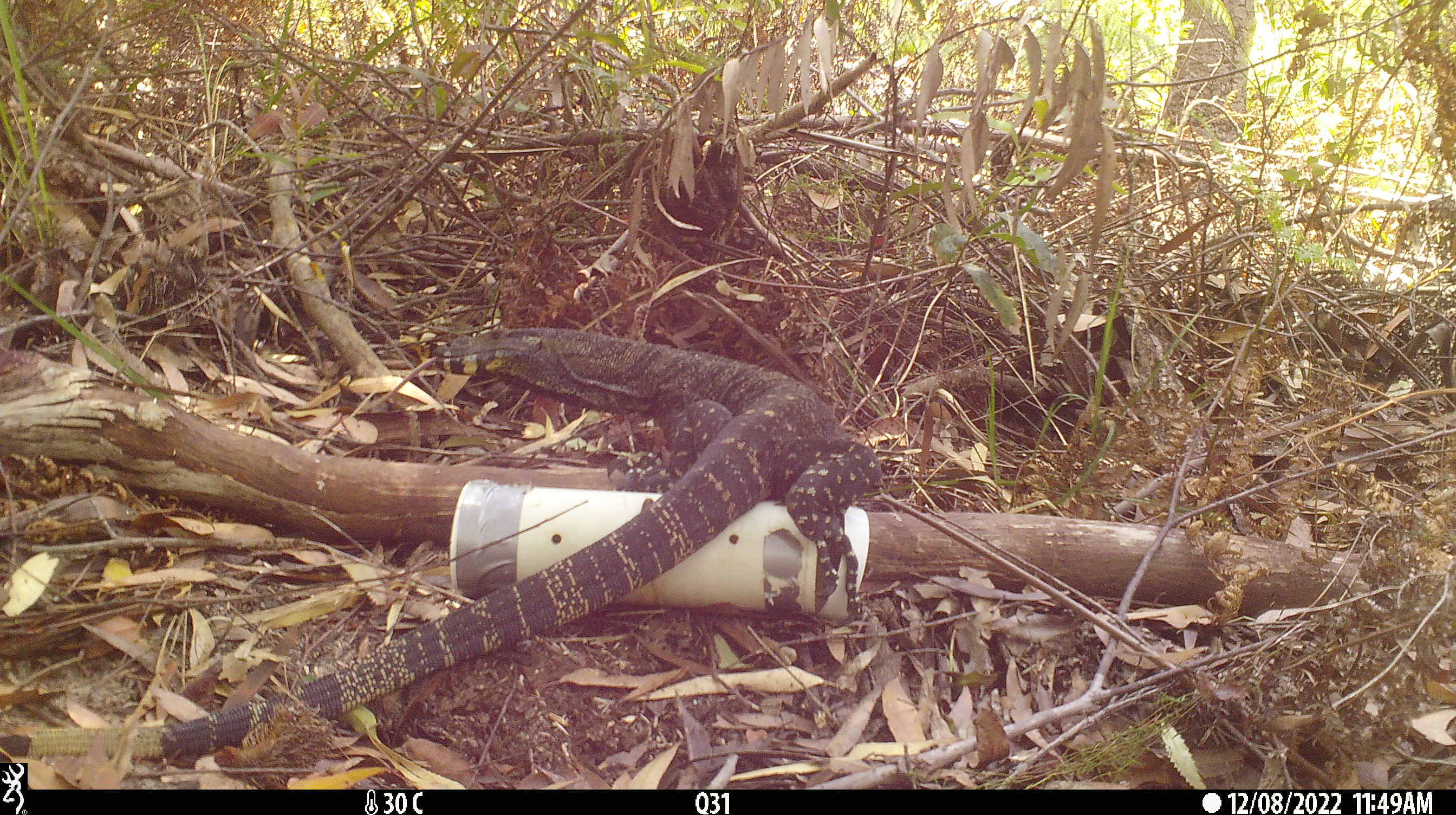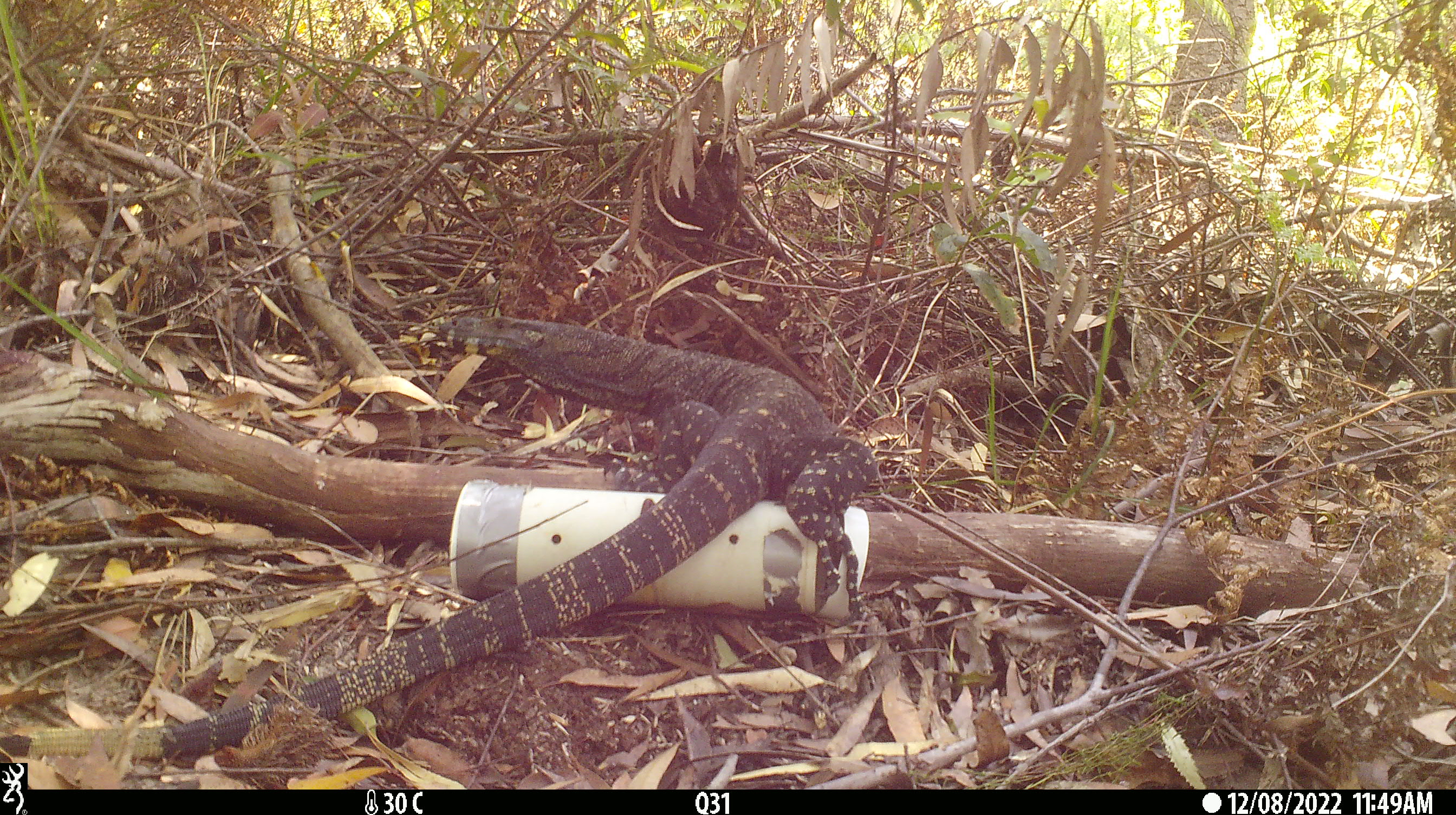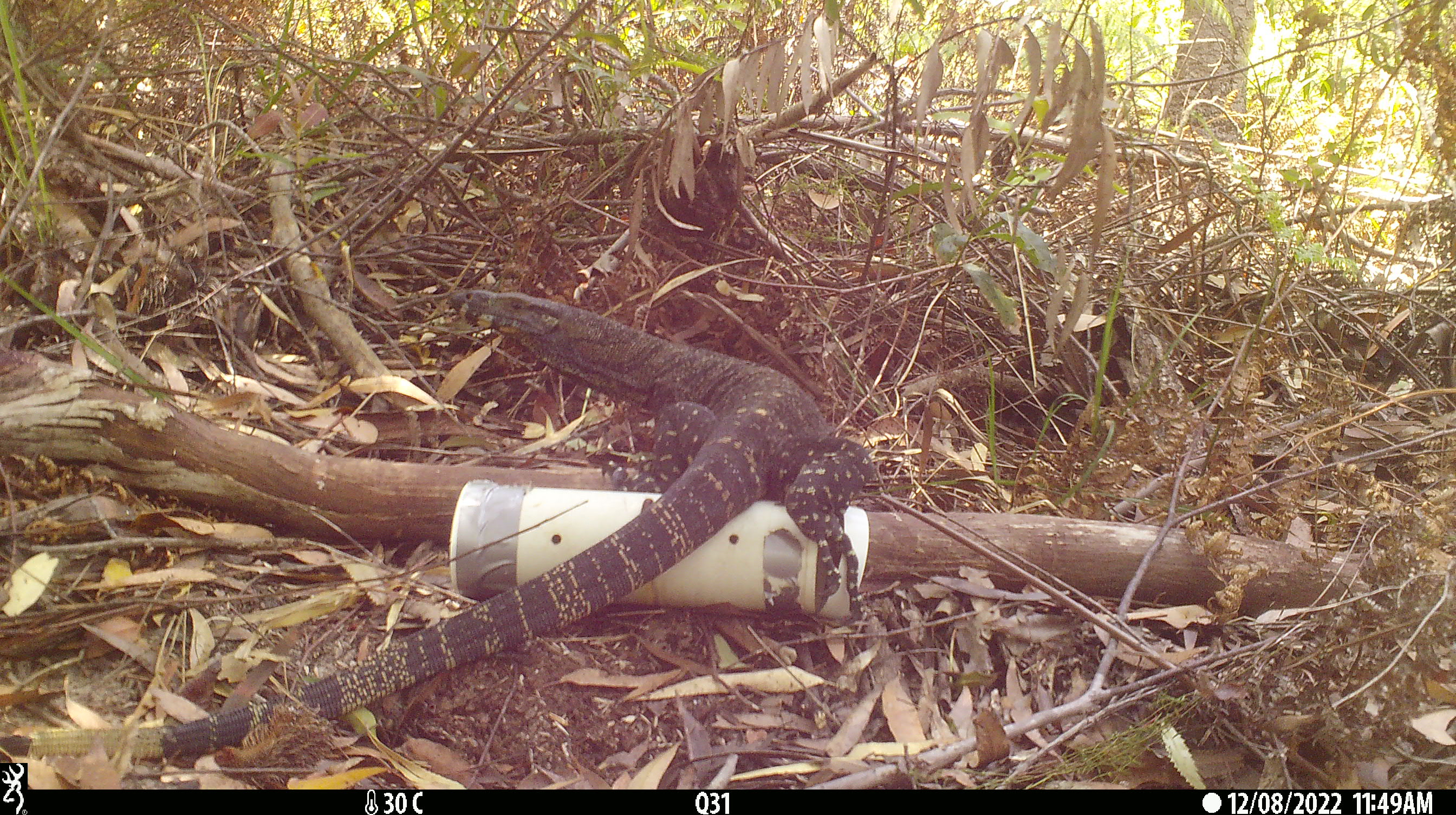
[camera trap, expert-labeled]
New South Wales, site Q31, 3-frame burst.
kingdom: Animalia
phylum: Chordata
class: Reptilia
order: Squamata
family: Varanidae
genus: Varanus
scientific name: Varanus varius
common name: lace monitor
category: goanna